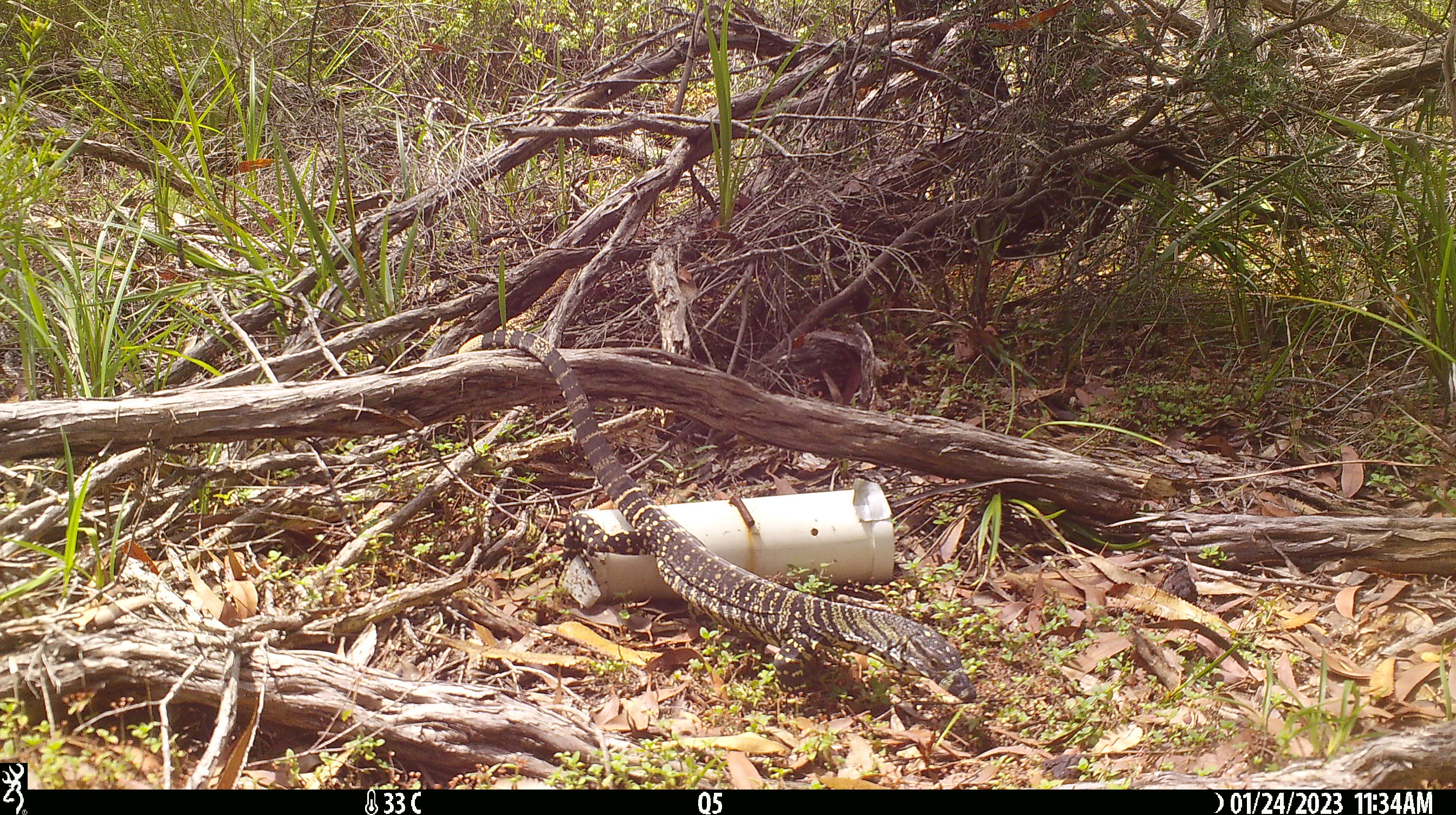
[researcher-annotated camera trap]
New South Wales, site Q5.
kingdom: Animalia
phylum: Chordata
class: Reptilia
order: Squamata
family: Varanidae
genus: Varanus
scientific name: Varanus varius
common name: lace monitor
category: goanna